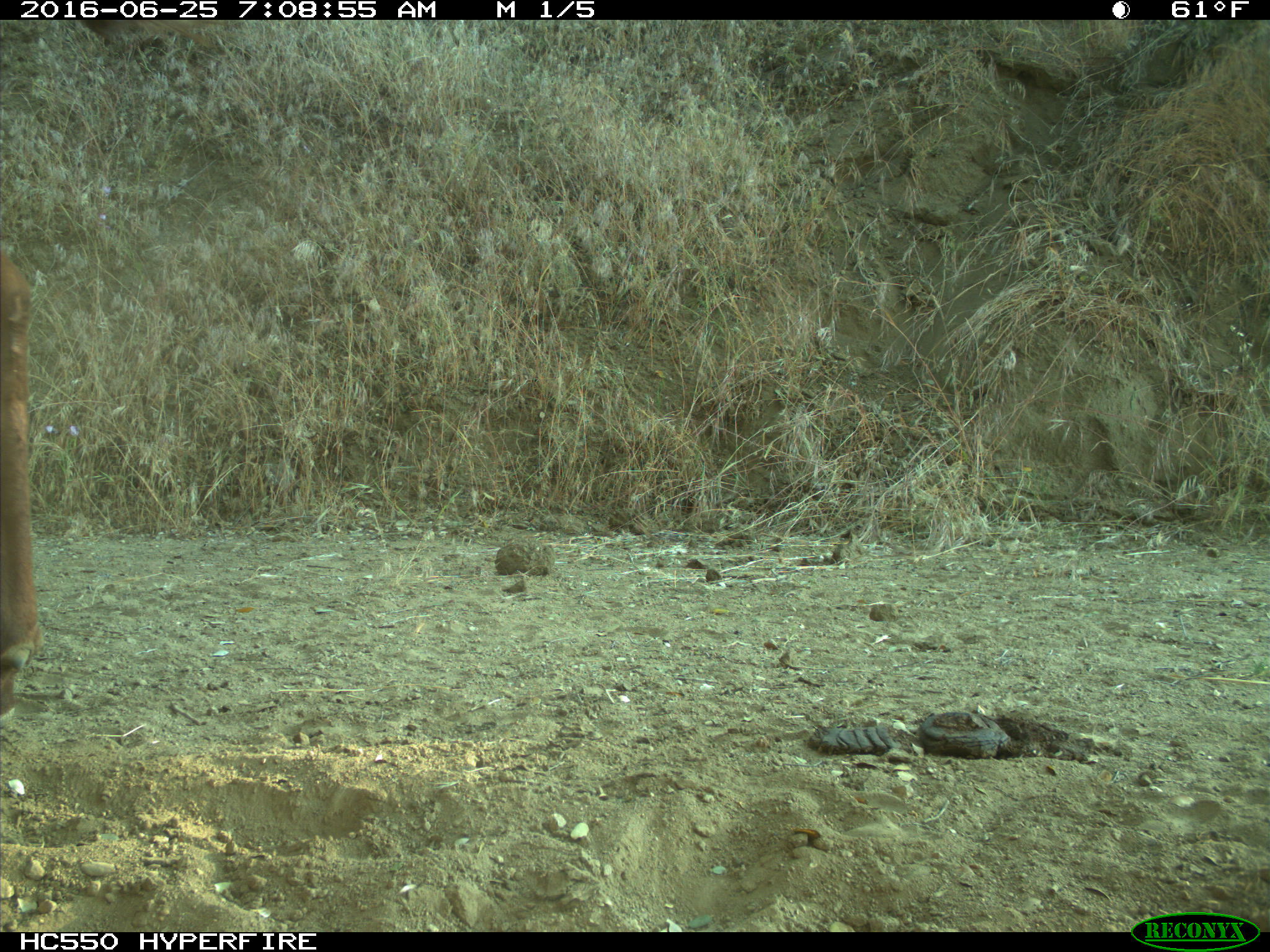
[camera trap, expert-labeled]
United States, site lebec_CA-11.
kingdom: Animalia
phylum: Chordata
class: Mammalia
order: Artiodactyla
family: Bovidae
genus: Bos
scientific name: Bos taurus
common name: domestic cow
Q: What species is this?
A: Bos taurus (domestic cow).